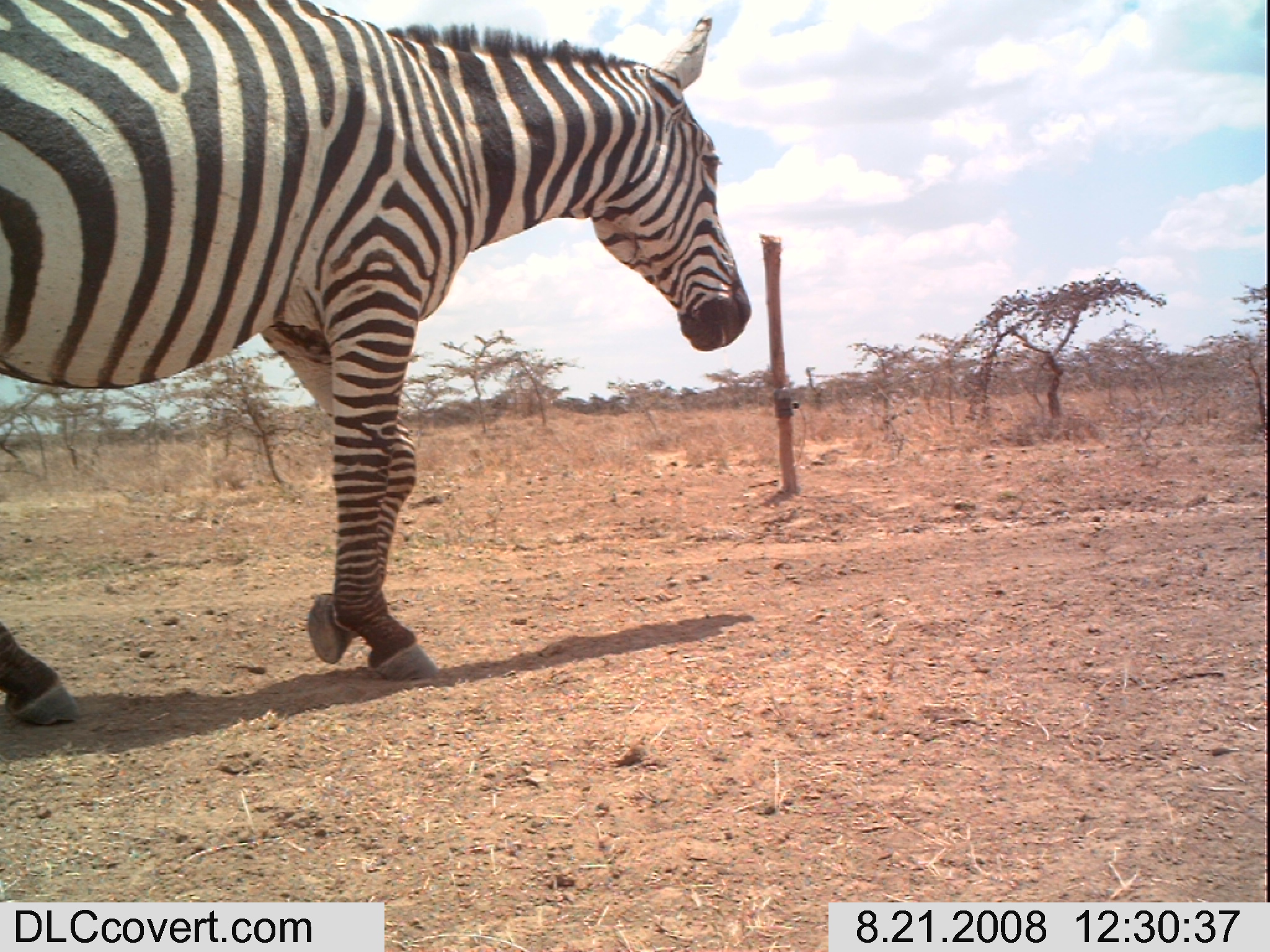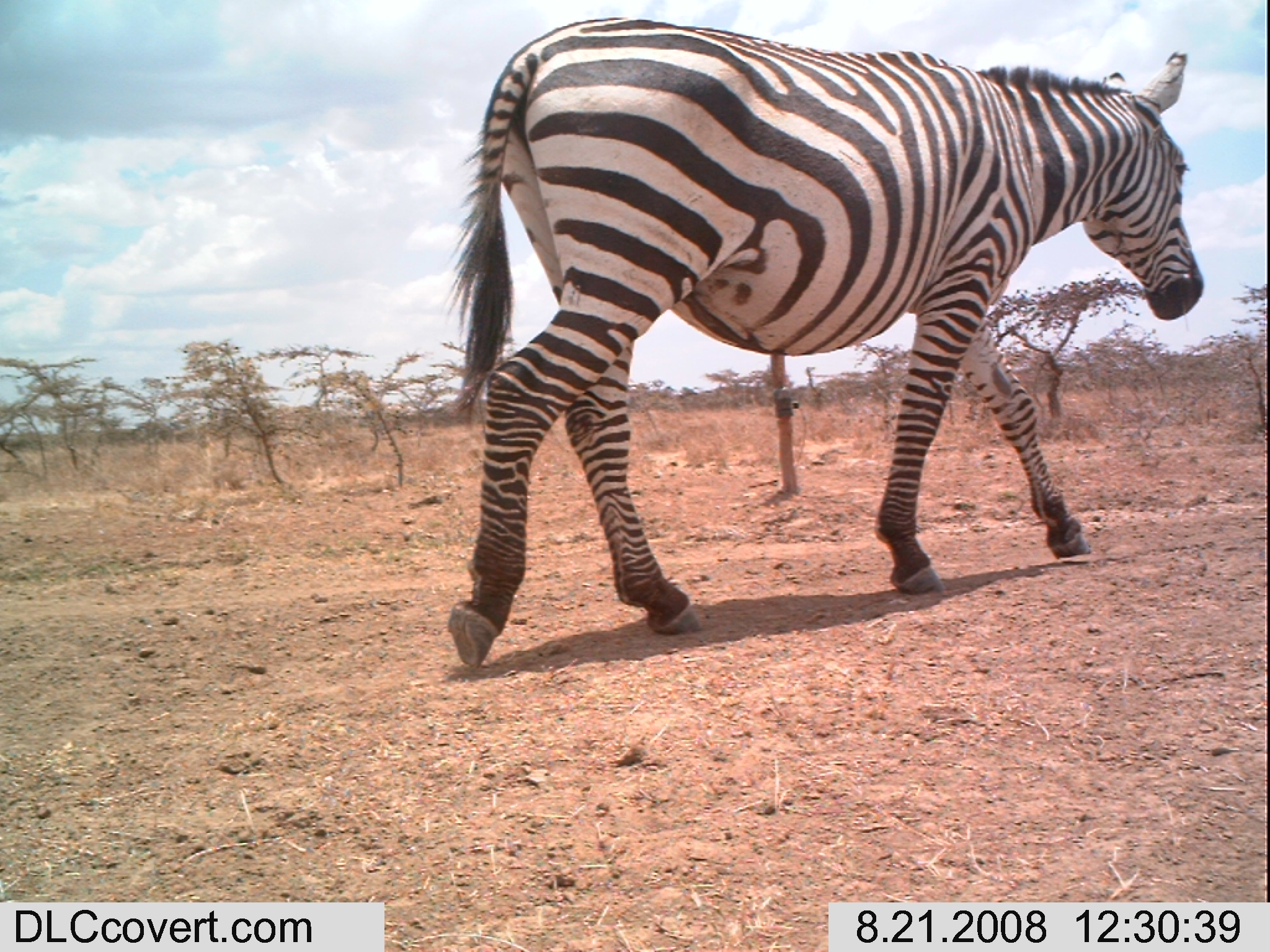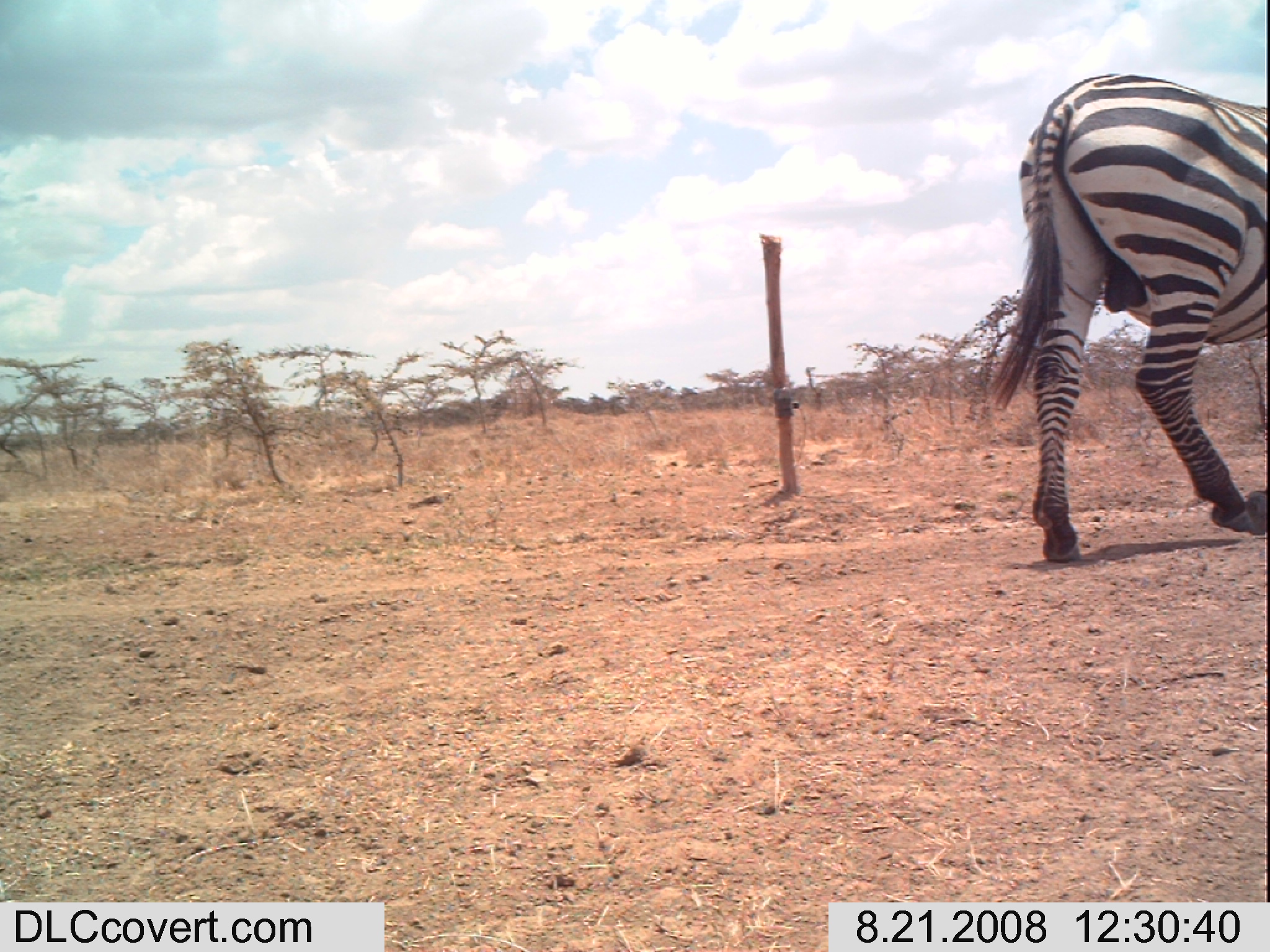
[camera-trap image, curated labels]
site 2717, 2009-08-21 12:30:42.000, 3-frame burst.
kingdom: Animalia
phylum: Chordata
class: Mammalia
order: Perissodactyla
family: Equidae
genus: Equus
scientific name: Equus quagga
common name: plains zebra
Equus quagga (plains zebra), count 1.